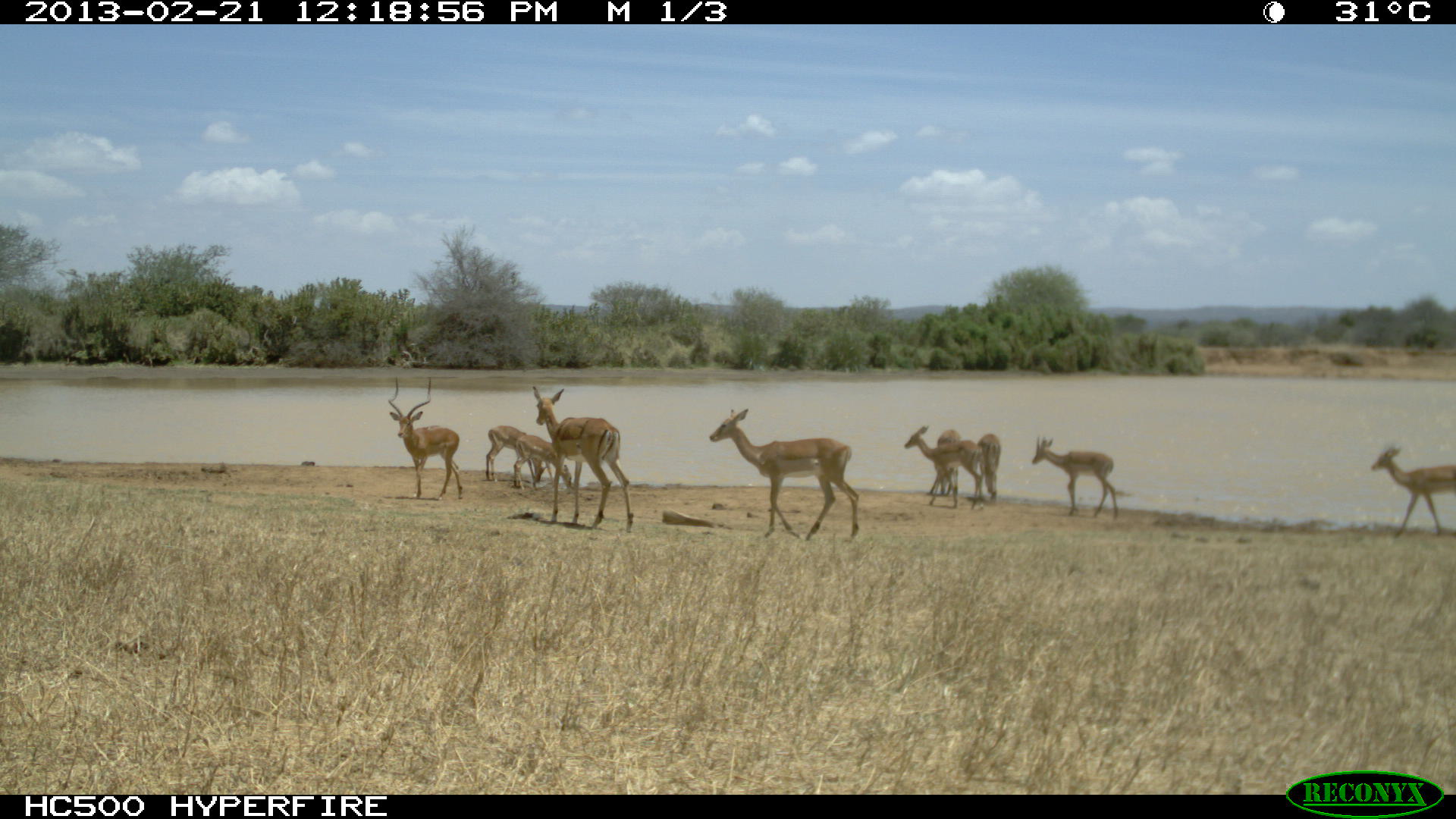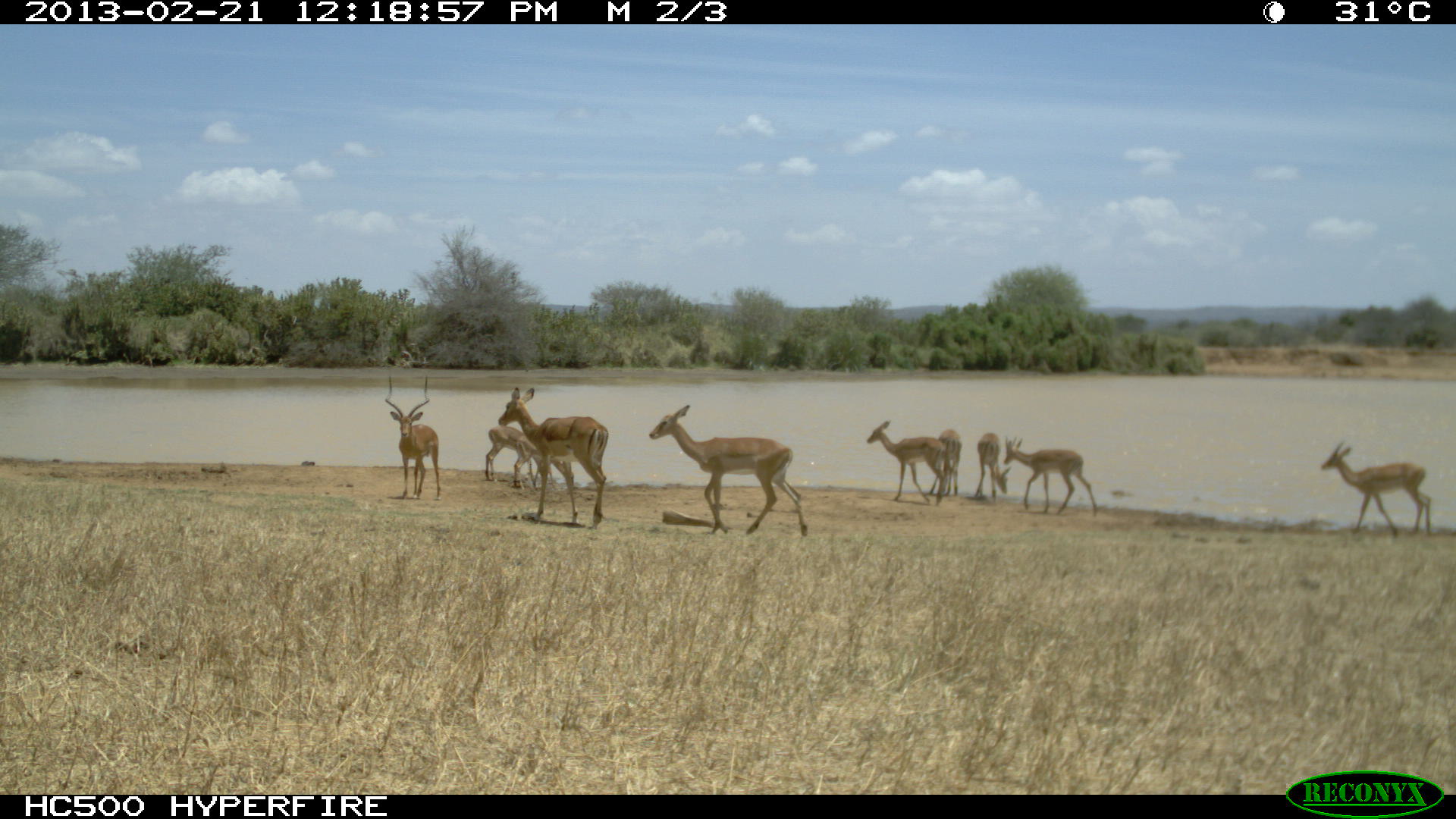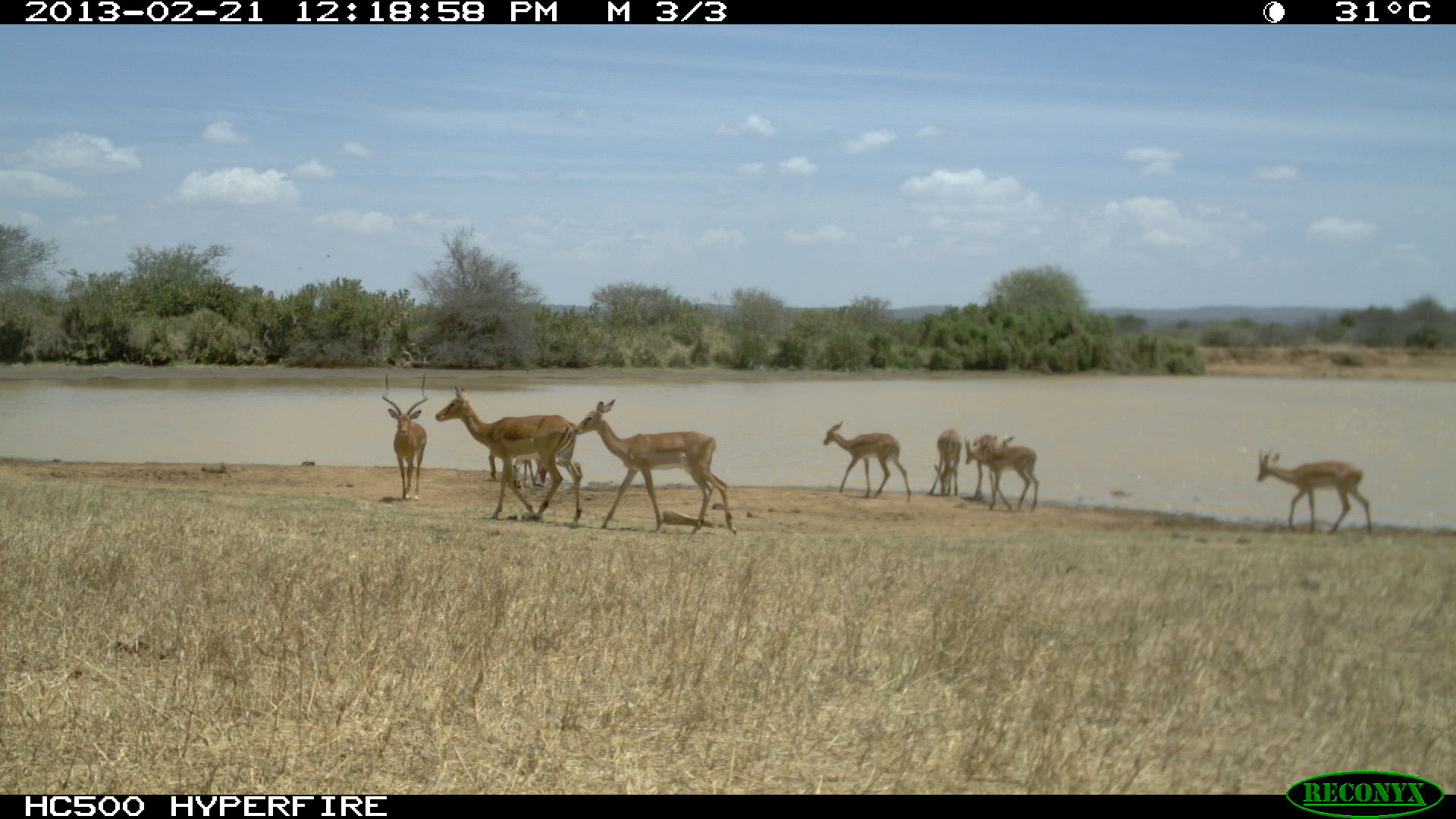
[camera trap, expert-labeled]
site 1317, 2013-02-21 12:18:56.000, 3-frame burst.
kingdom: Animalia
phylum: Chordata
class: Mammalia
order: Artiodactyla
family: Bovidae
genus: Aepyceros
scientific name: Aepyceros melampus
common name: impala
Aepyceros melampus (impala), count 9.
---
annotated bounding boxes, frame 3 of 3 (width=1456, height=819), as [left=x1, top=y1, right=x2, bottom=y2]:
aepyceros melampus: [left=574, top=398, right=738, bottom=535]; [left=435, top=385, right=582, bottom=527]; [left=1256, top=447, right=1373, bottom=536]; [left=822, top=421, right=911, bottom=502]; [left=381, top=373, right=429, bottom=500]; [left=964, top=435, right=1038, bottom=512]; [left=971, top=433, right=1017, bottom=502]; [left=488, top=442, right=551, bottom=487]; [left=927, top=427, right=961, bottom=497]